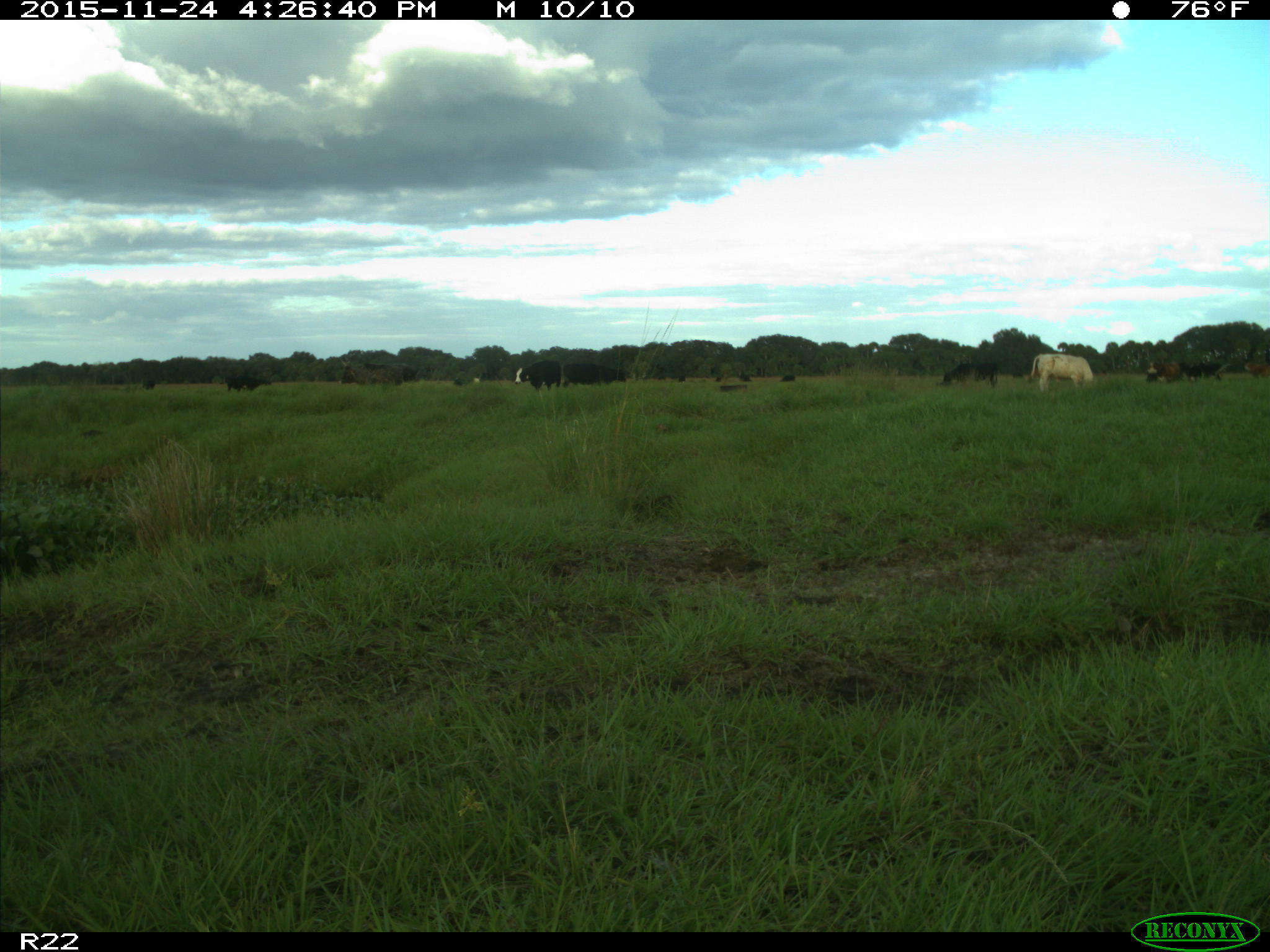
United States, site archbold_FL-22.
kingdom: Animalia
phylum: Chordata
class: Mammalia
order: Artiodactyla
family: Bovidae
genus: Bos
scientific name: Bos taurus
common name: domestic cow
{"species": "Bos taurus (domestic cow)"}